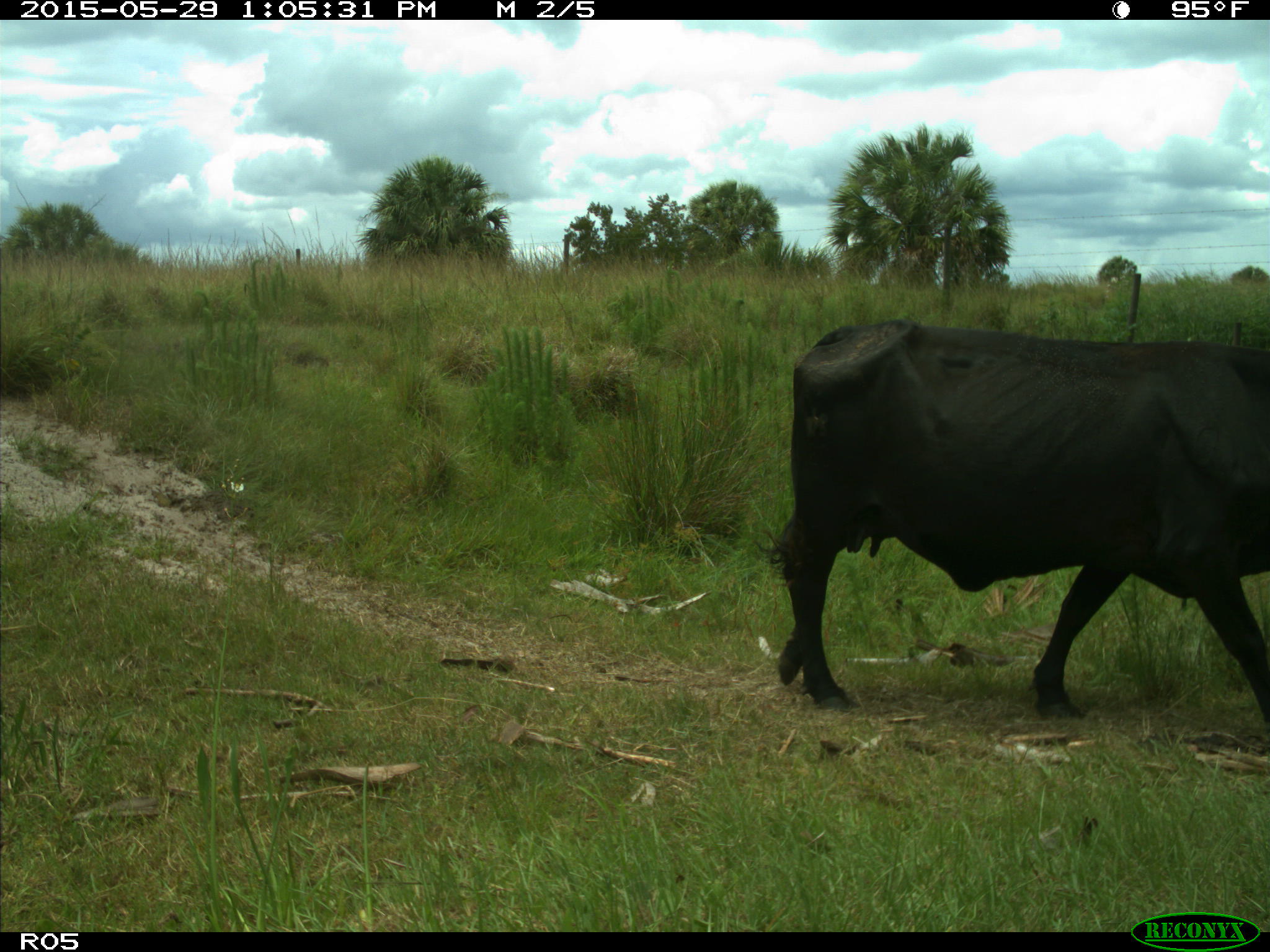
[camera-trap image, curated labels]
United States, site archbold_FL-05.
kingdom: Animalia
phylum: Chordata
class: Mammalia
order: Artiodactyla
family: Bovidae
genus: Bos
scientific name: Bos taurus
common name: domestic cow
Bos taurus (domestic cow).